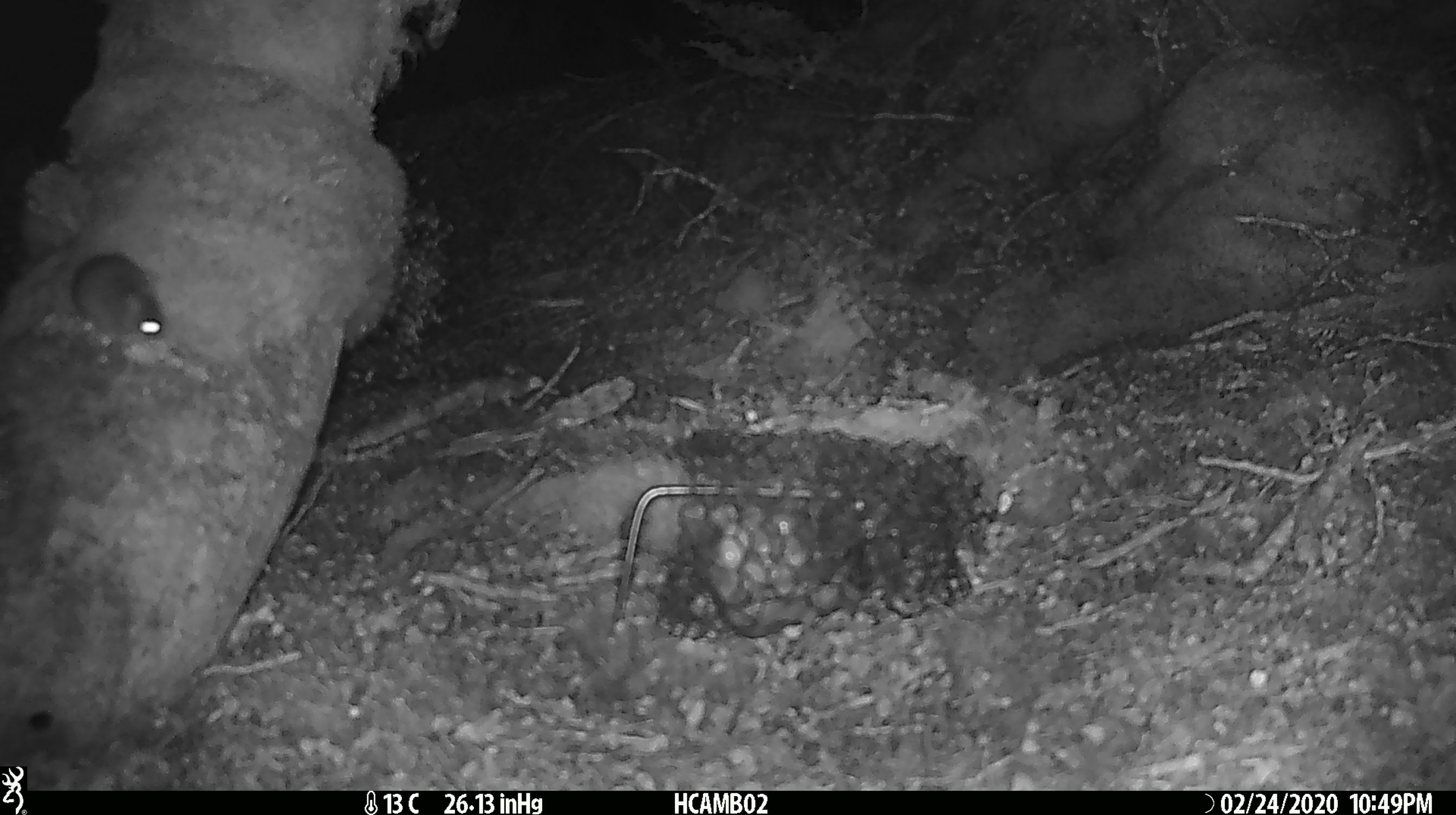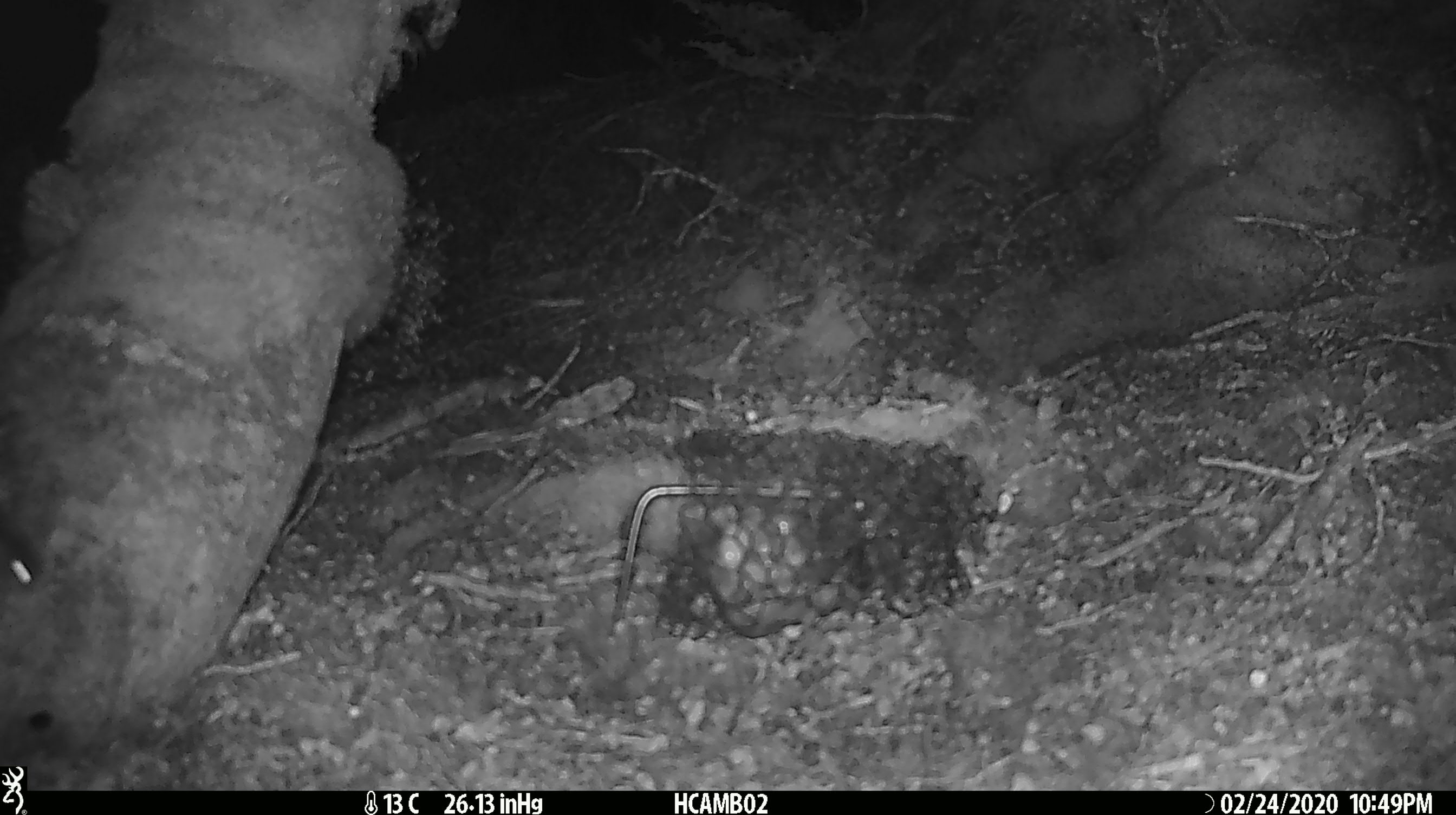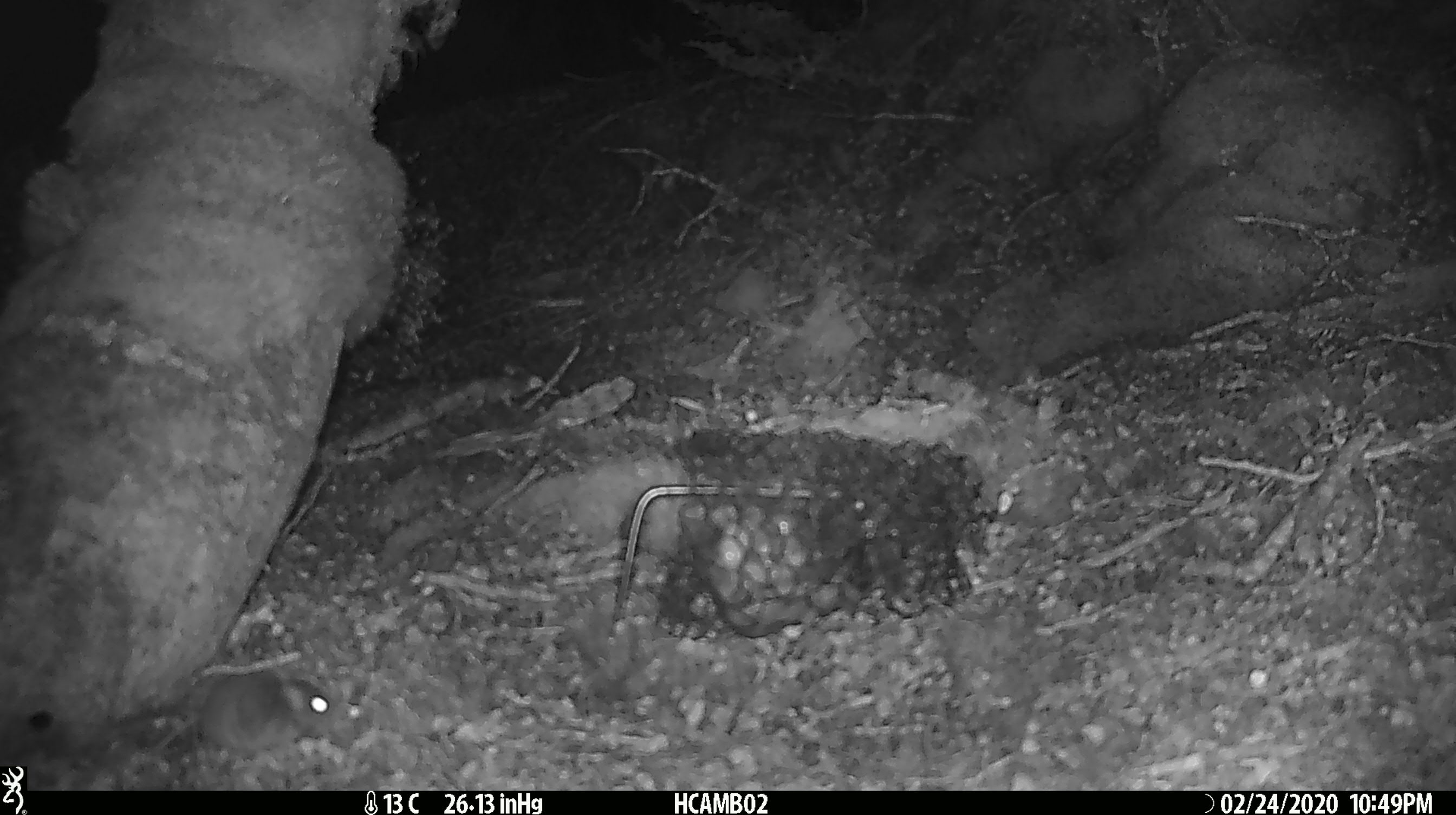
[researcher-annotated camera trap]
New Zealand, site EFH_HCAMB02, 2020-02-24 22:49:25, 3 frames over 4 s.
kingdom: Animalia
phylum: Chordata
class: Mammalia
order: Rodentia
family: Muridae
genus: Mus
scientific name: Mus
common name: mouse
Mouse (Mus).